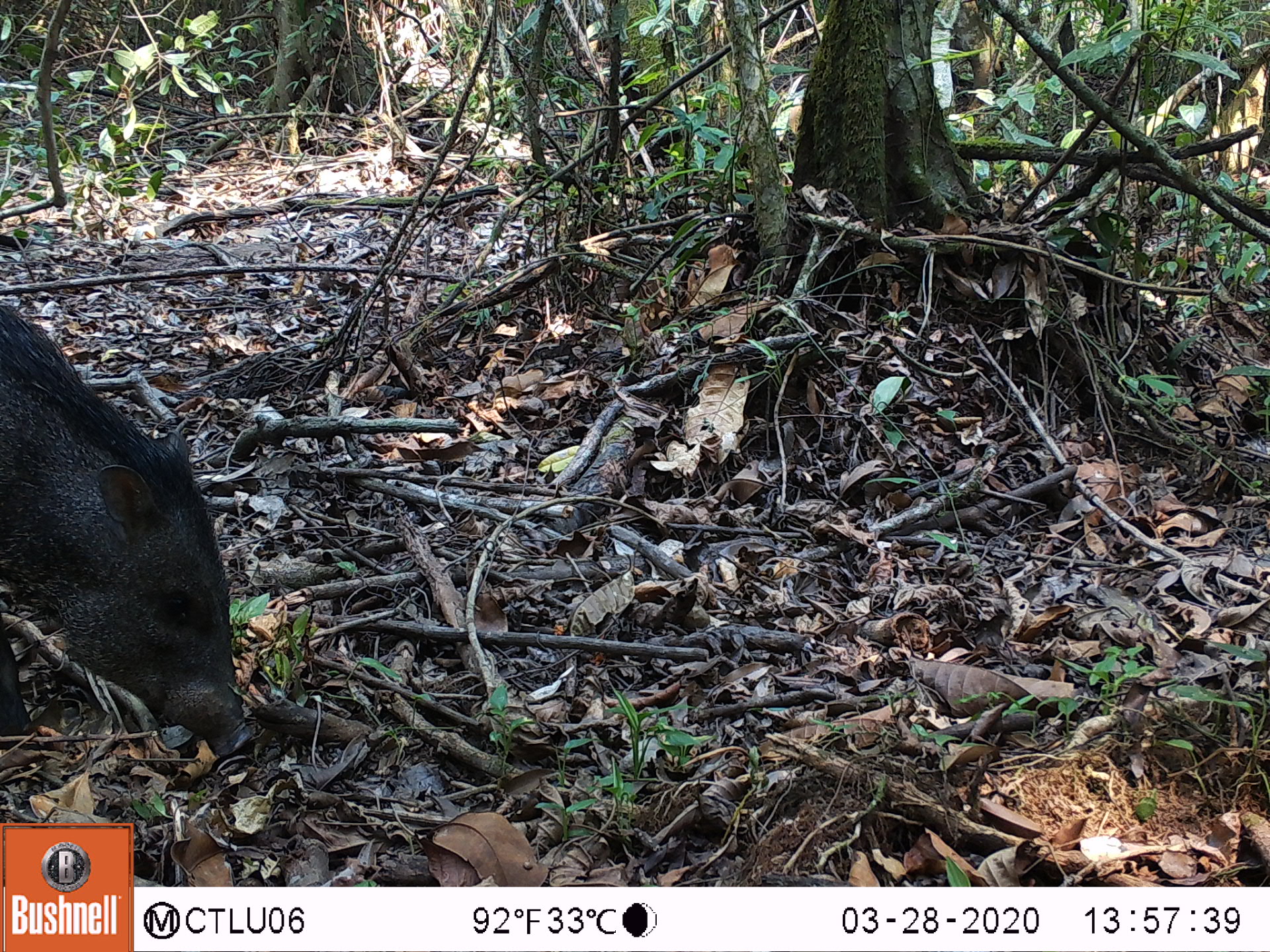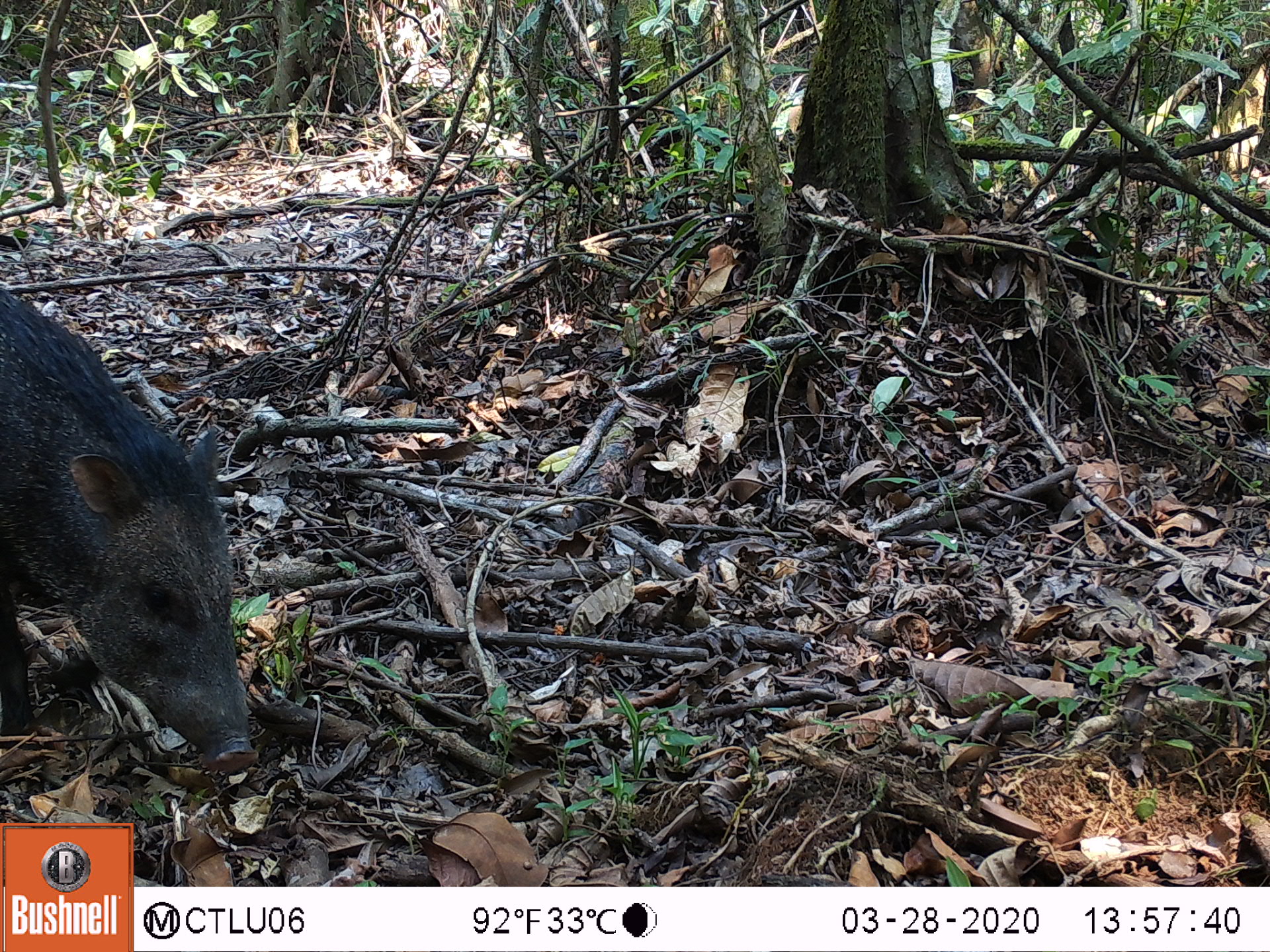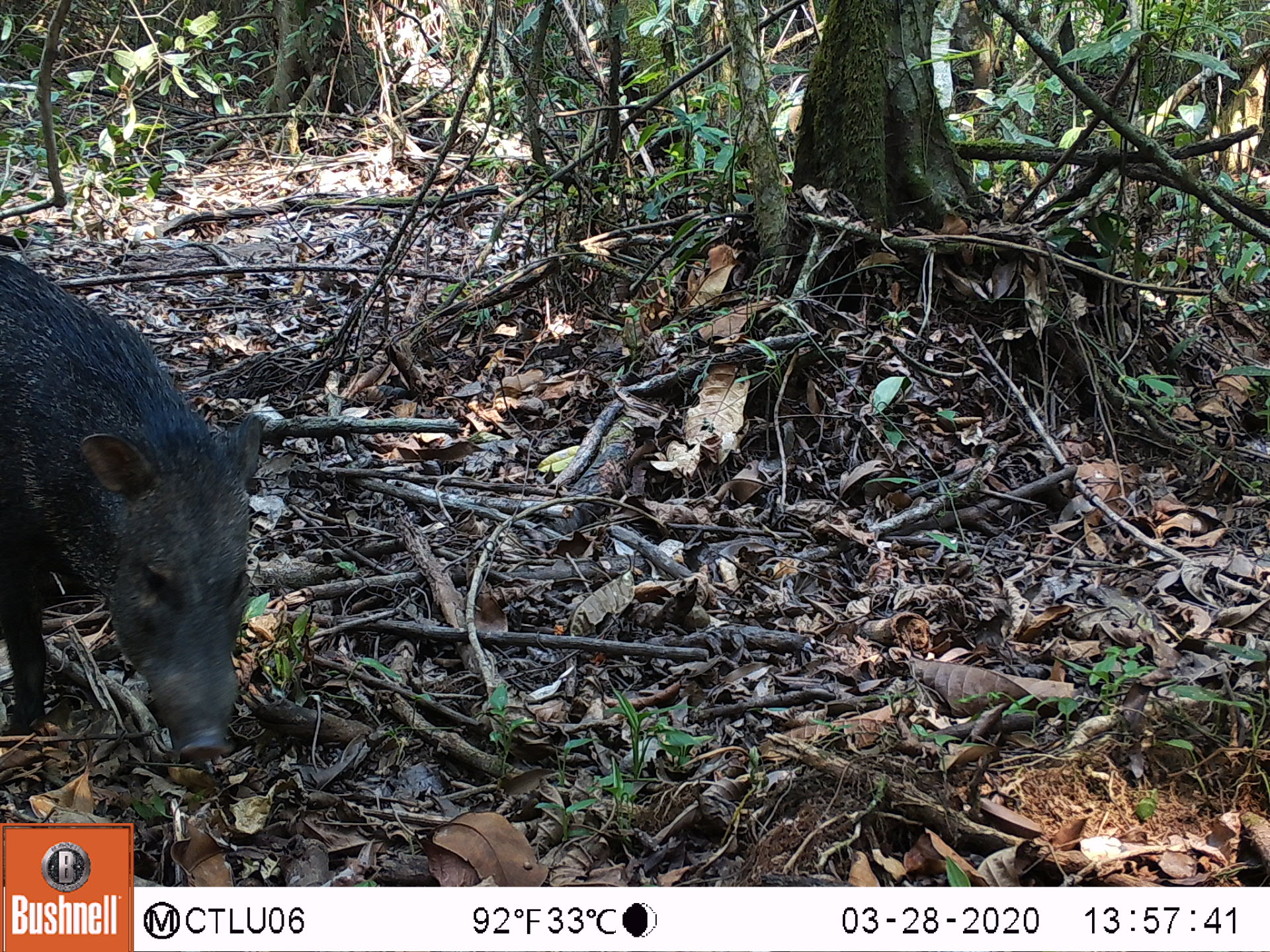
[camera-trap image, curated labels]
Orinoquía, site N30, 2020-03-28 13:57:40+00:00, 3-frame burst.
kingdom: Animalia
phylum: Chordata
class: Mammalia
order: Artiodactyla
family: Tayassuidae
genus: Pecari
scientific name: Pecari tajacu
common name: collared peccary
Collared peccary (Pecari tajacu).